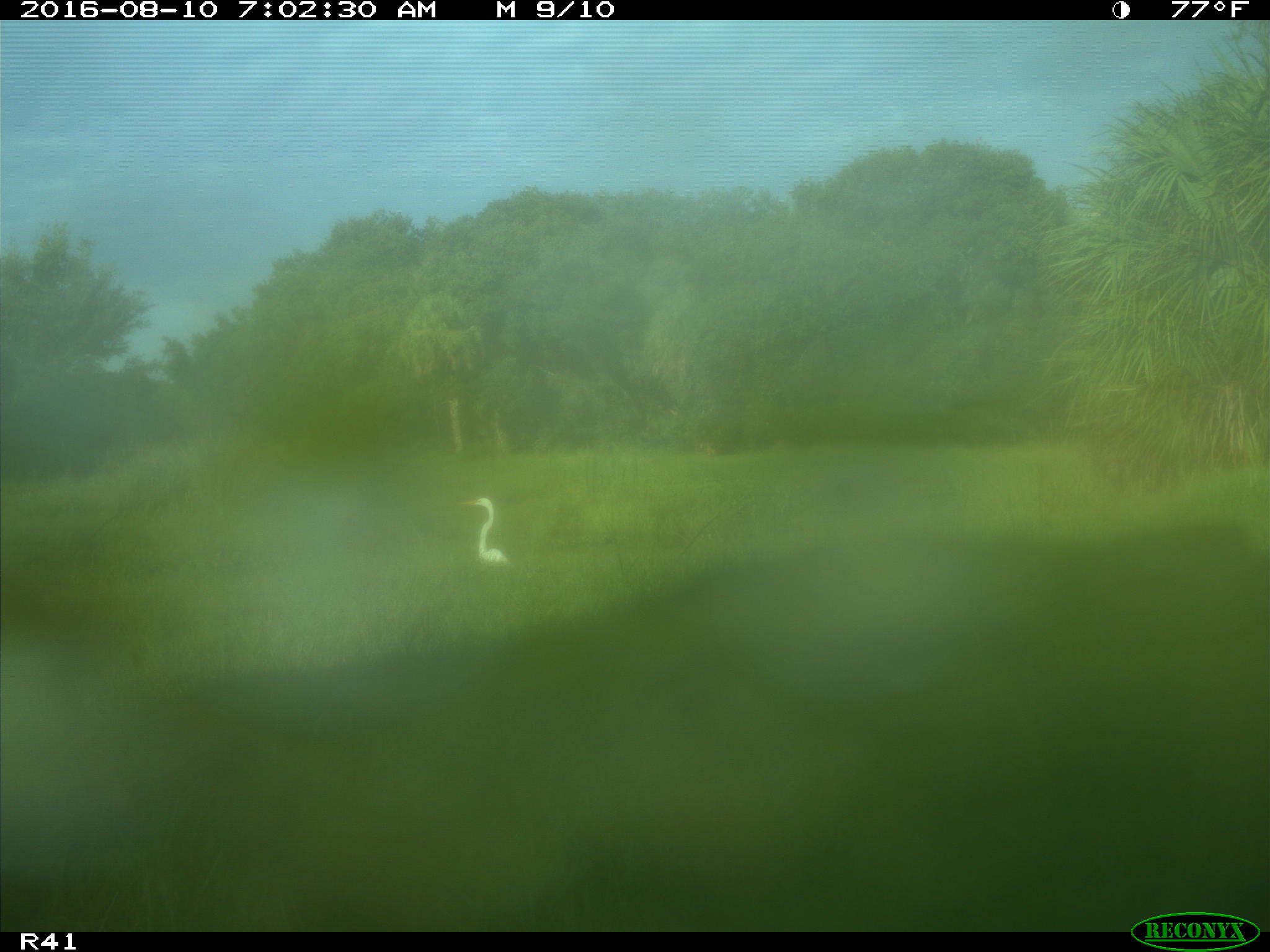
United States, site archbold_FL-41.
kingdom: Animalia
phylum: Chordata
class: Aves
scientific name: Aves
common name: birds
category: unidentified bird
Unidentified bird (birds) (Aves).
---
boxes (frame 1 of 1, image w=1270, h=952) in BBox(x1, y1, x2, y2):
animal: BBox(460, 495, 515, 565)